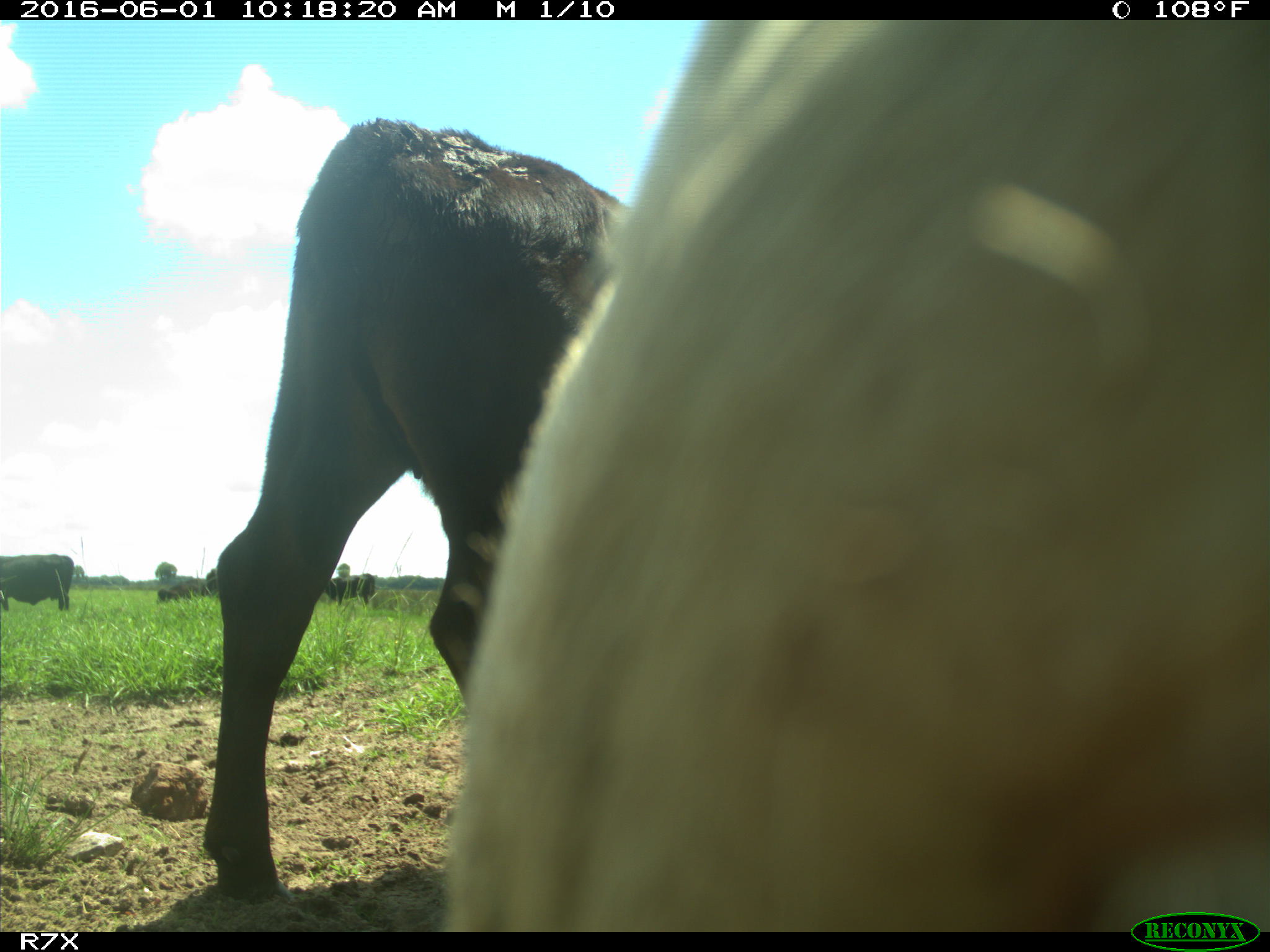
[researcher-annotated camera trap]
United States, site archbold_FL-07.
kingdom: Animalia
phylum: Chordata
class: Mammalia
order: Artiodactyla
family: Bovidae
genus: Bos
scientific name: Bos taurus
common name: domestic cow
Bos taurus (domestic cow).